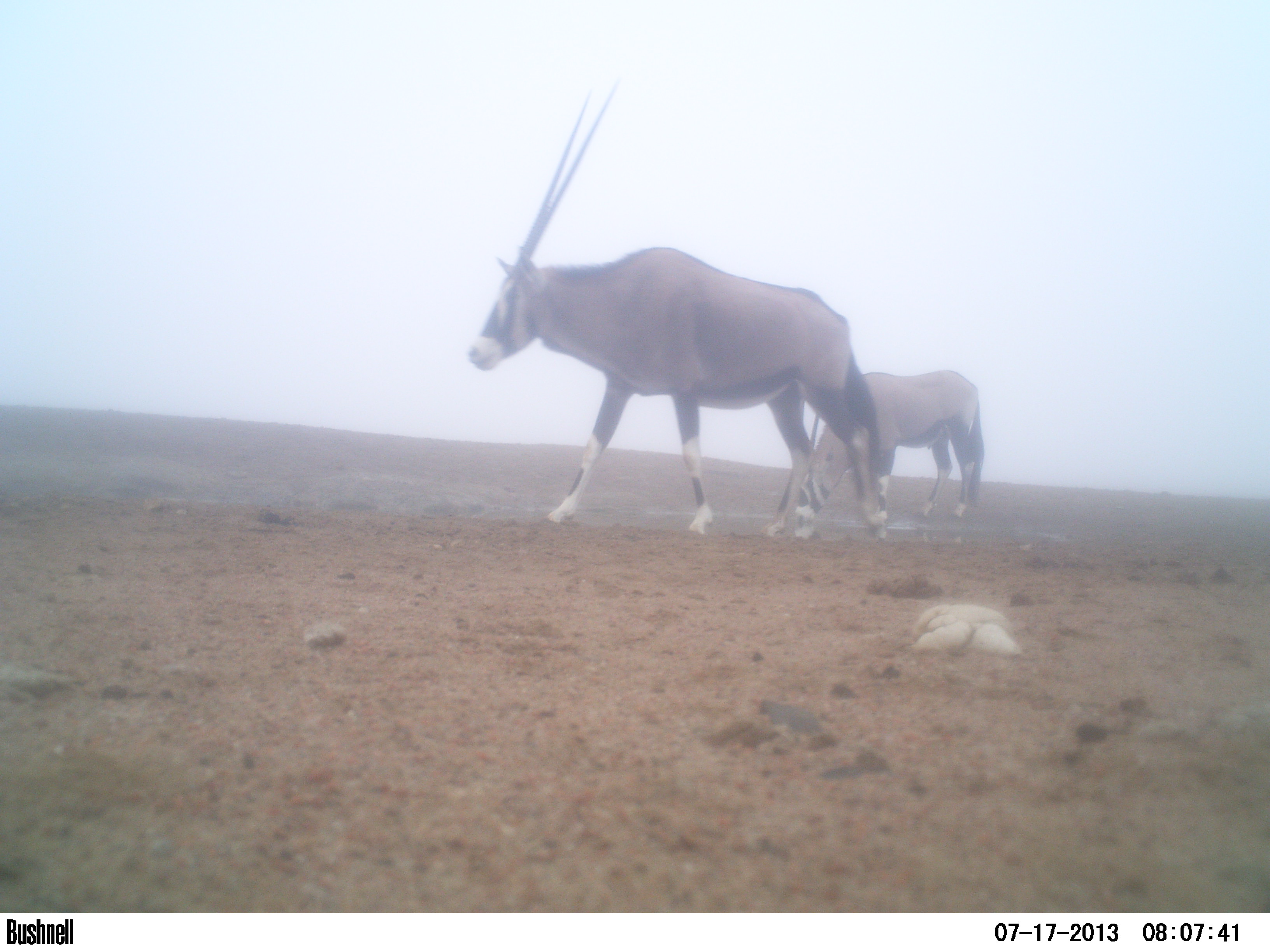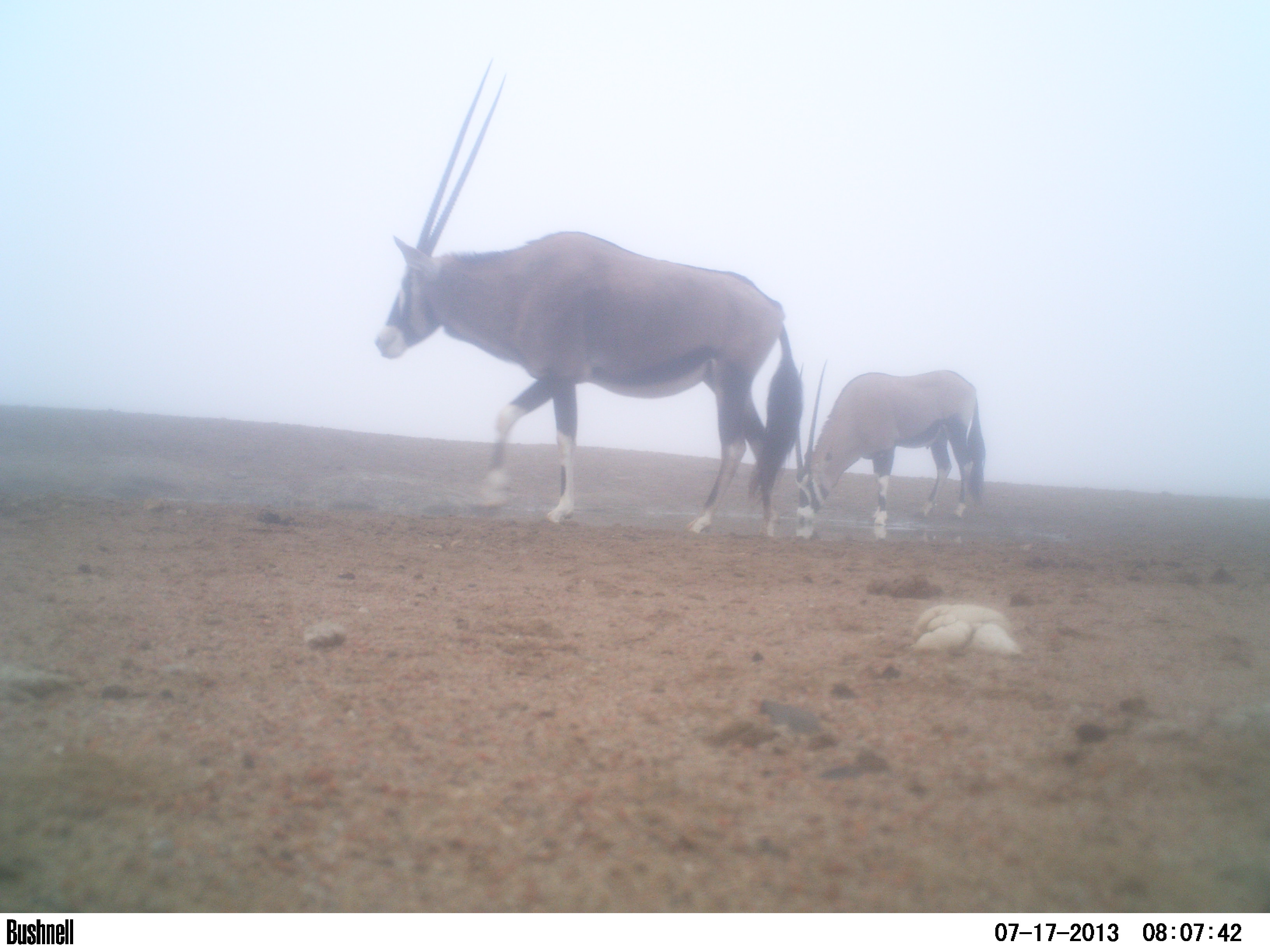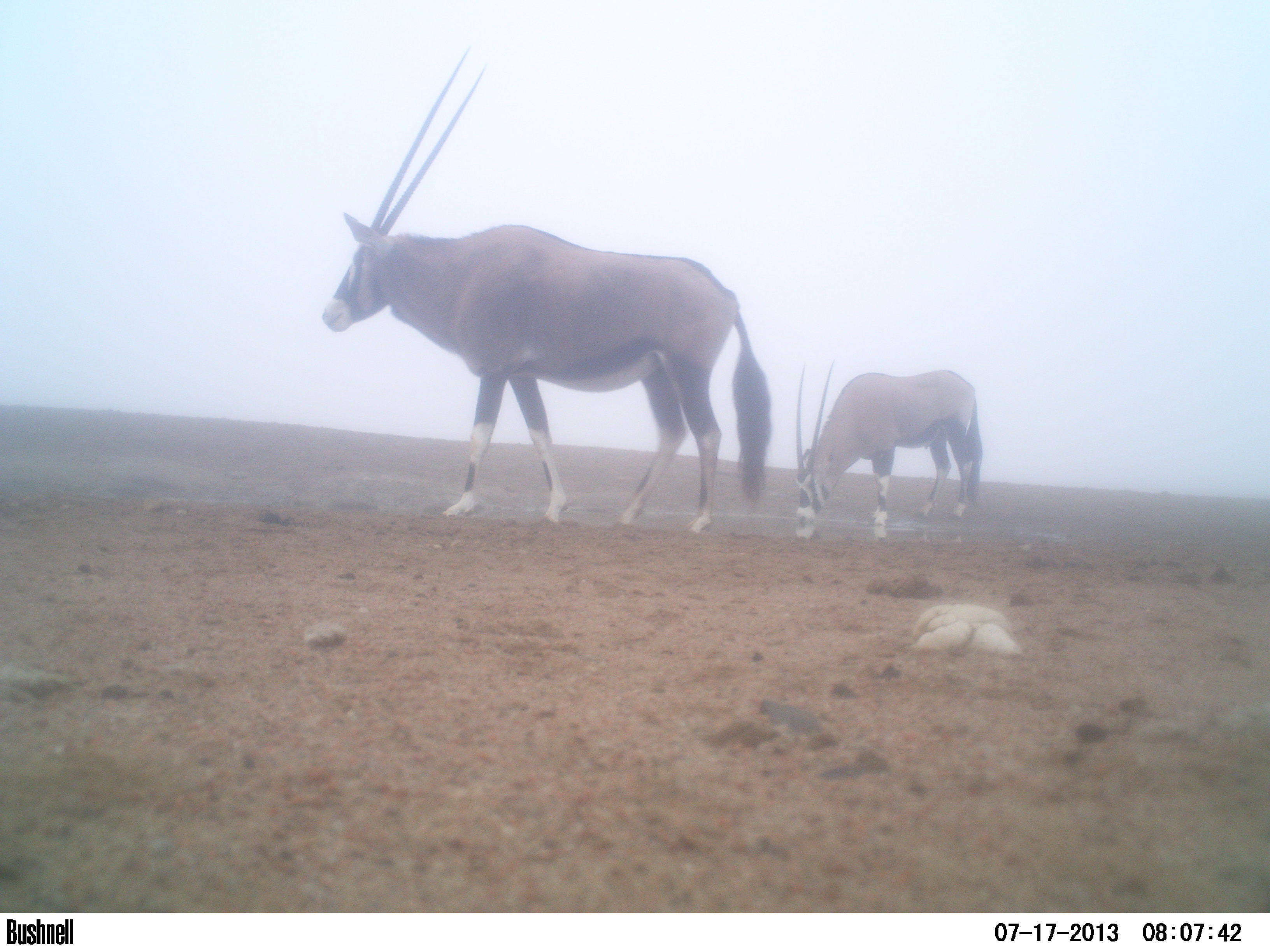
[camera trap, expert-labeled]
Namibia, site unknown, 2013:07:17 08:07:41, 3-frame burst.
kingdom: Animalia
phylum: Chordata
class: Mammalia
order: Artiodactyla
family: Bovidae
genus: Oryx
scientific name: Oryx gazella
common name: gemsbok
Oryx gazella (gemsbok).